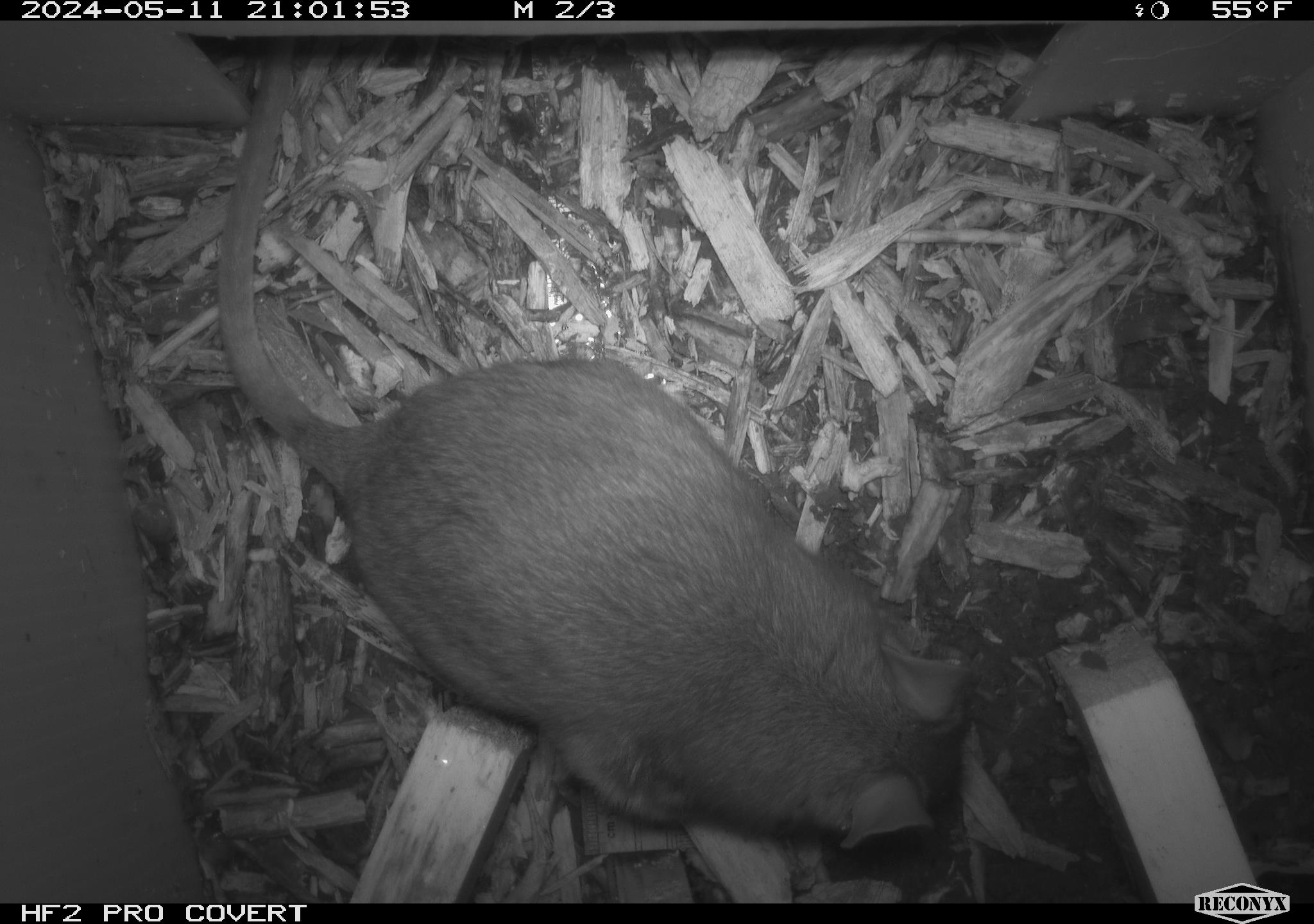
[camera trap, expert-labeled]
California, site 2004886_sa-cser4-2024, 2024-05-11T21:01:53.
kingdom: Animalia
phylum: Chordata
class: Mammalia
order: Rodentia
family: Muridae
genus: Rattus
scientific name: Rattus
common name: rat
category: rattus species